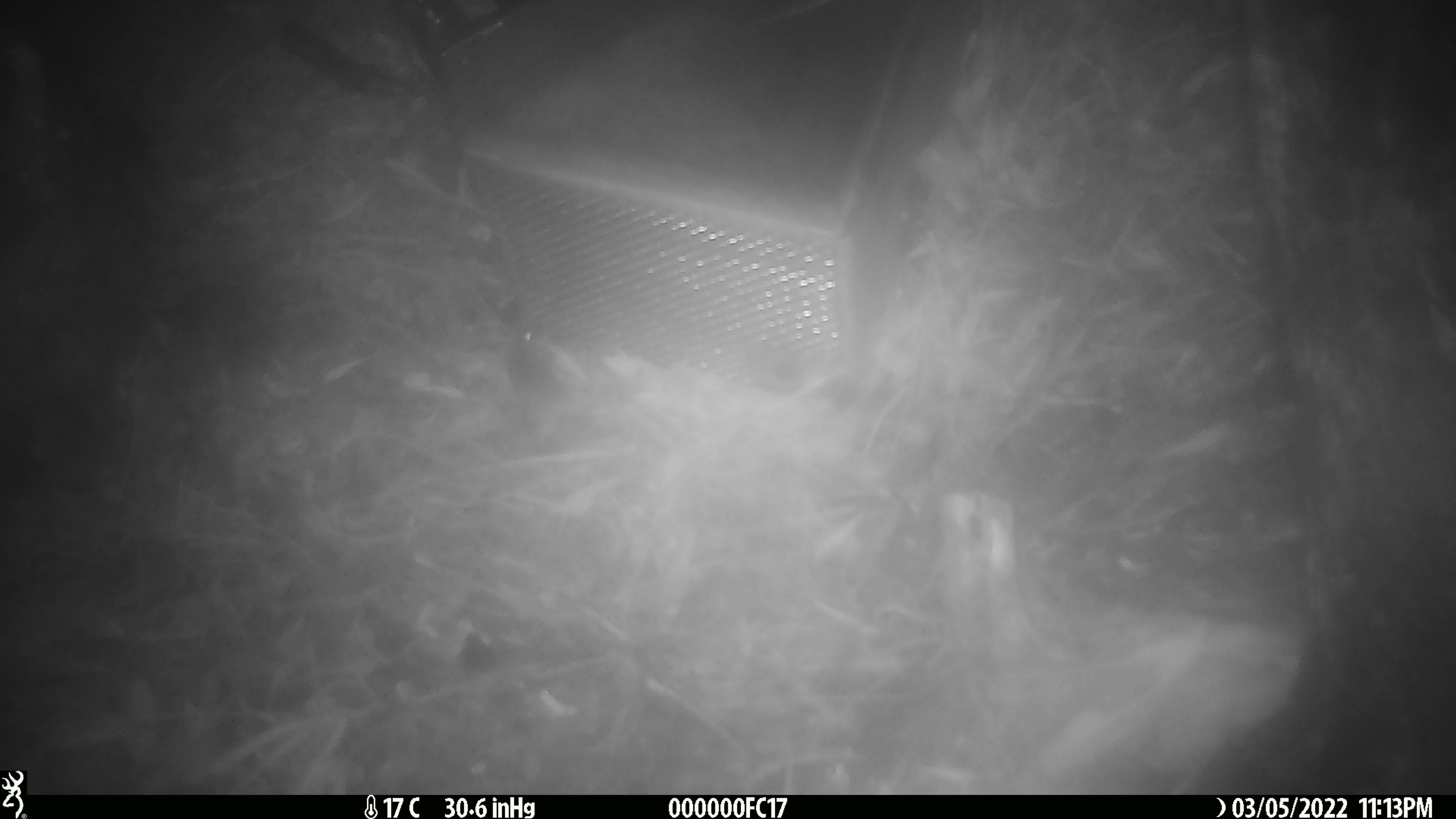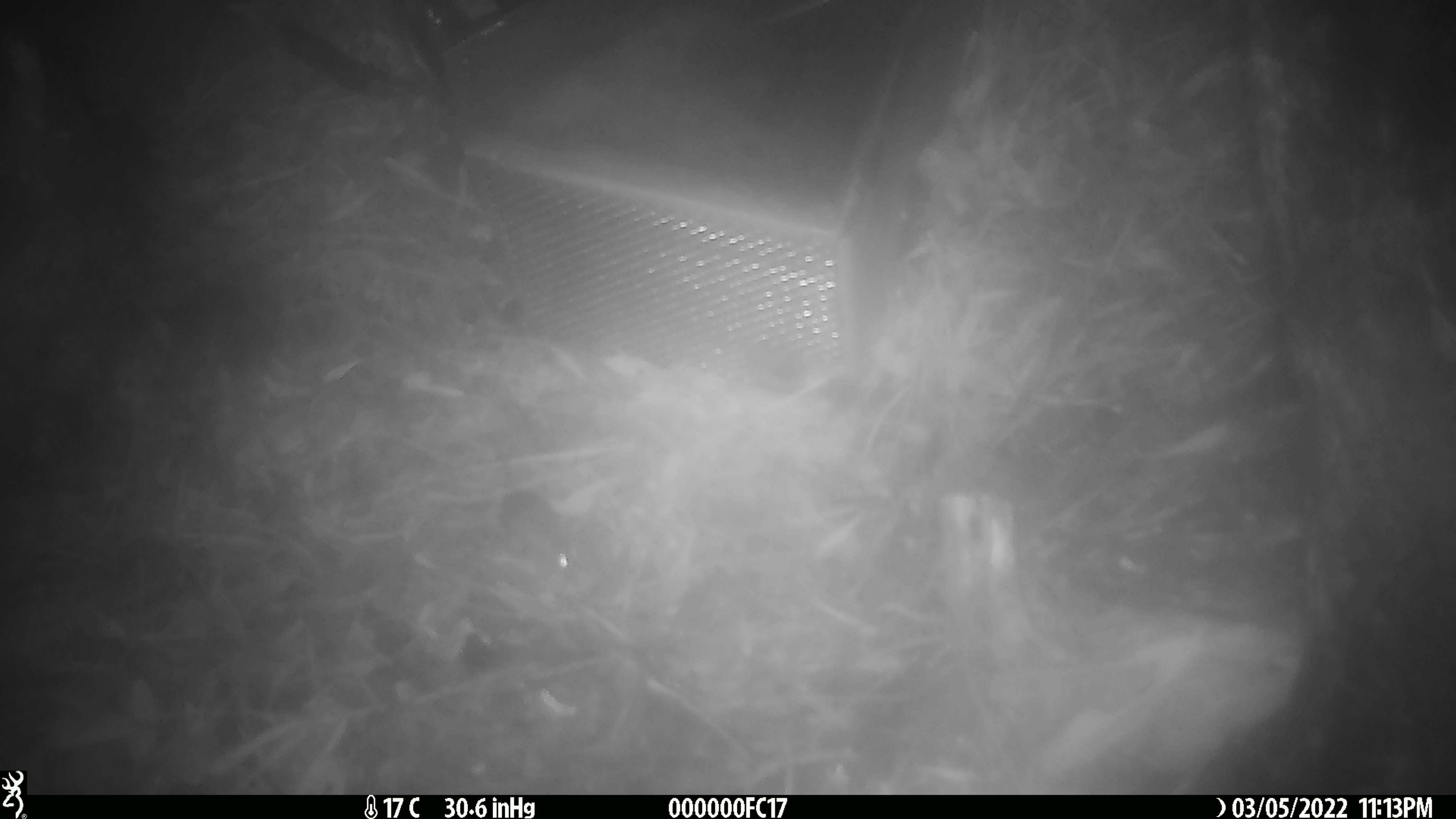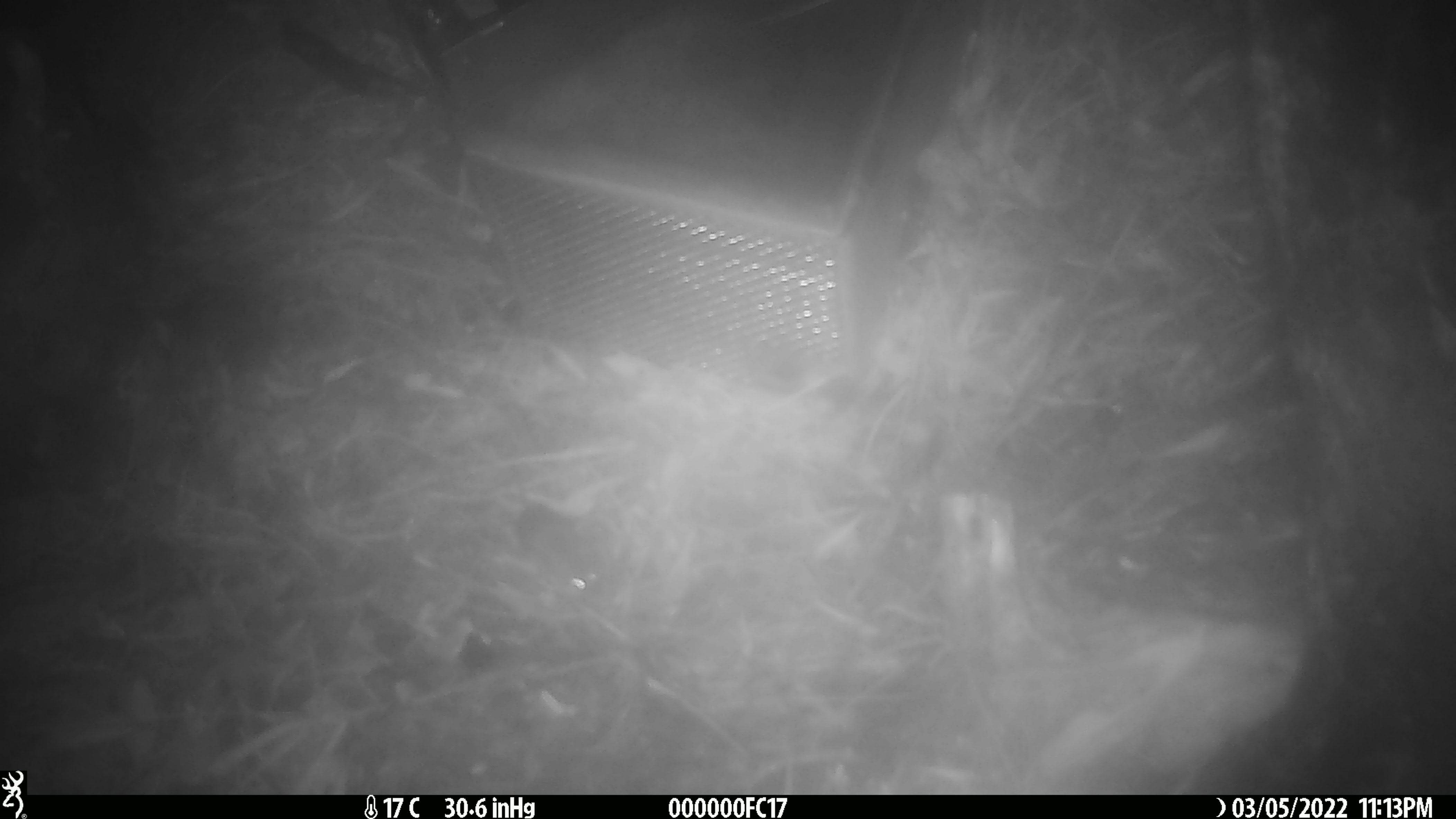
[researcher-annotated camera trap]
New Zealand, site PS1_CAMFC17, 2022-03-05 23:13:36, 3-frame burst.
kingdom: Animalia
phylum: Chordata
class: Mammalia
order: Rodentia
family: Muridae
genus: Mus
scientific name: Mus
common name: mouse